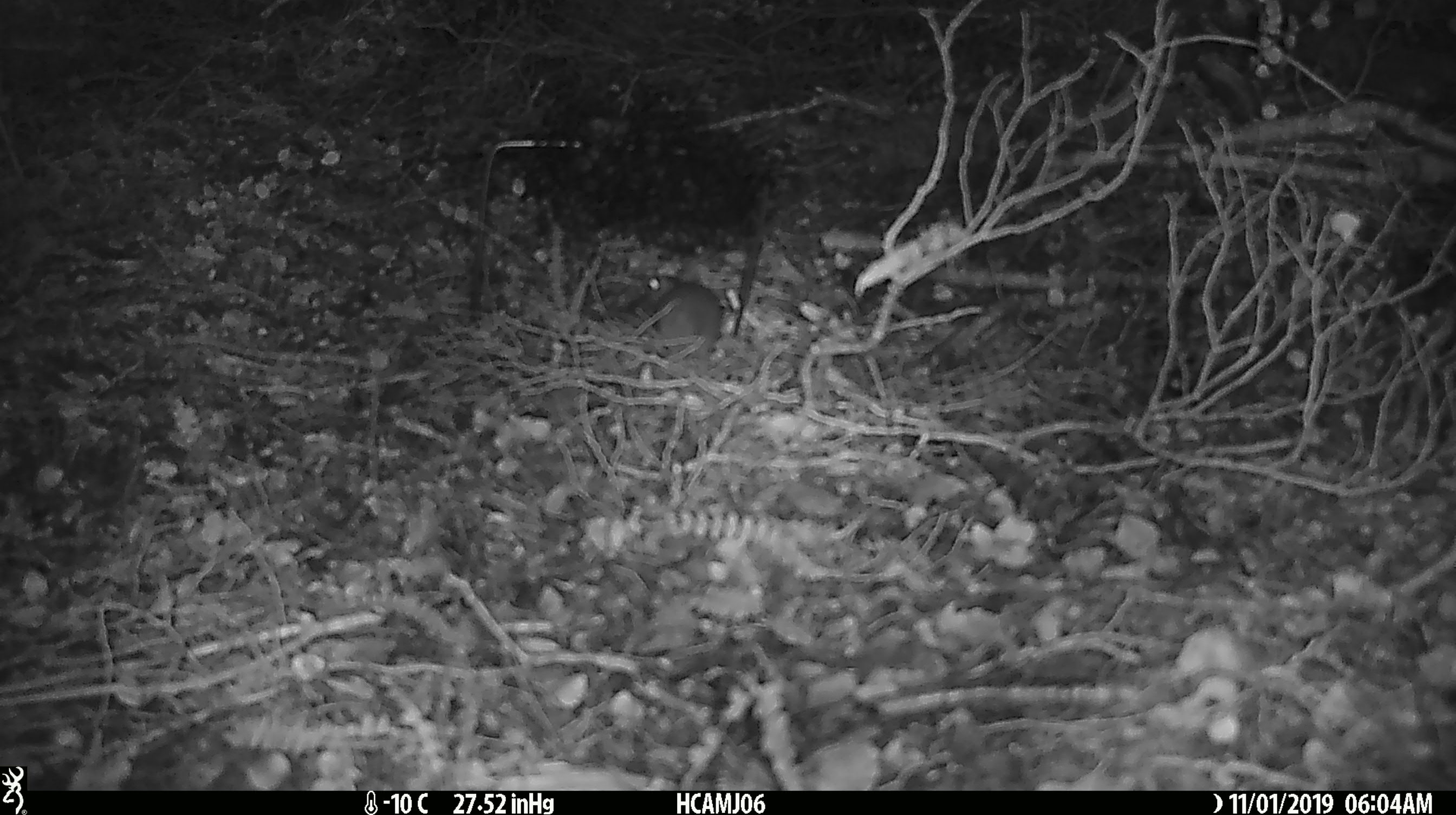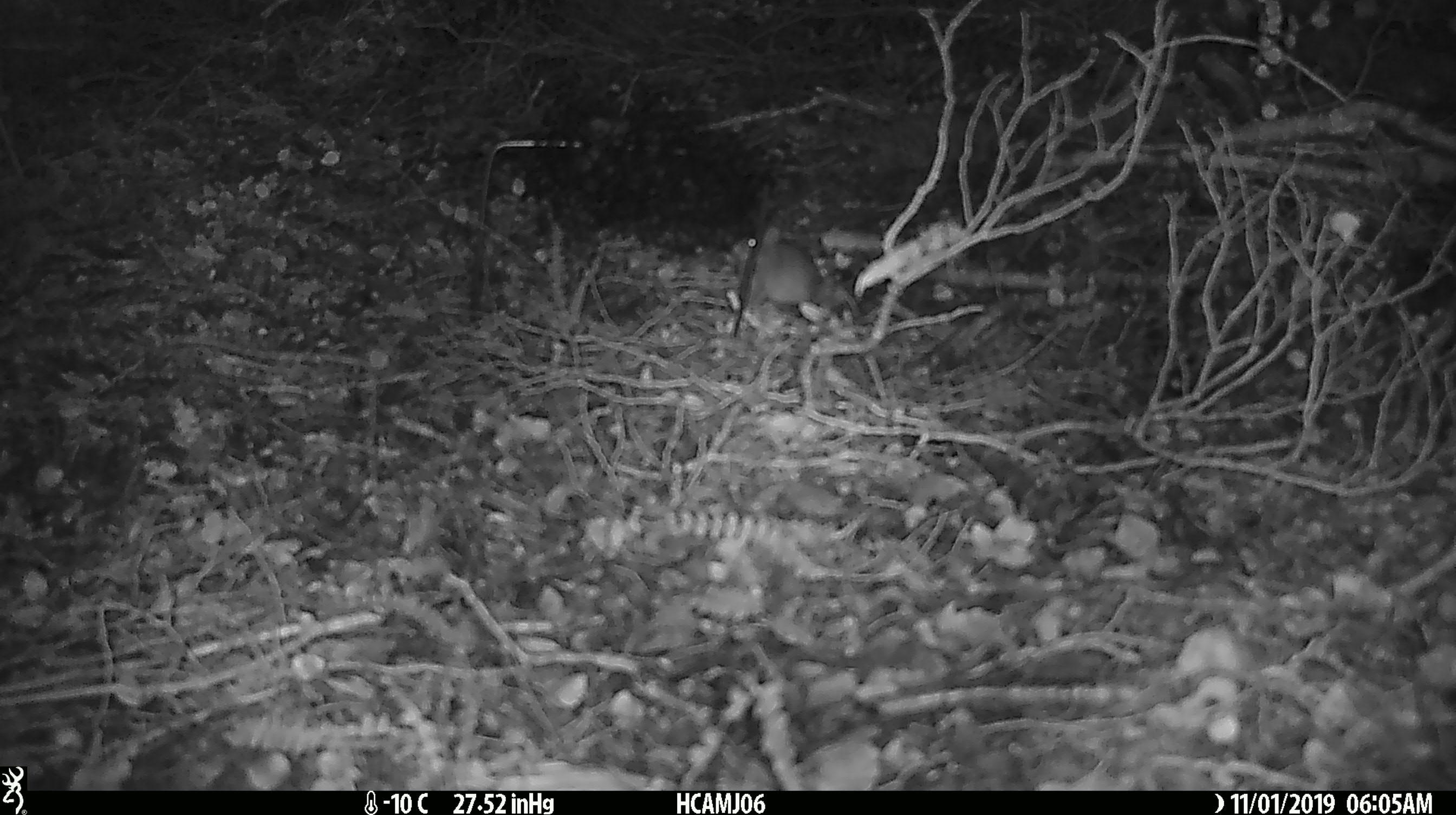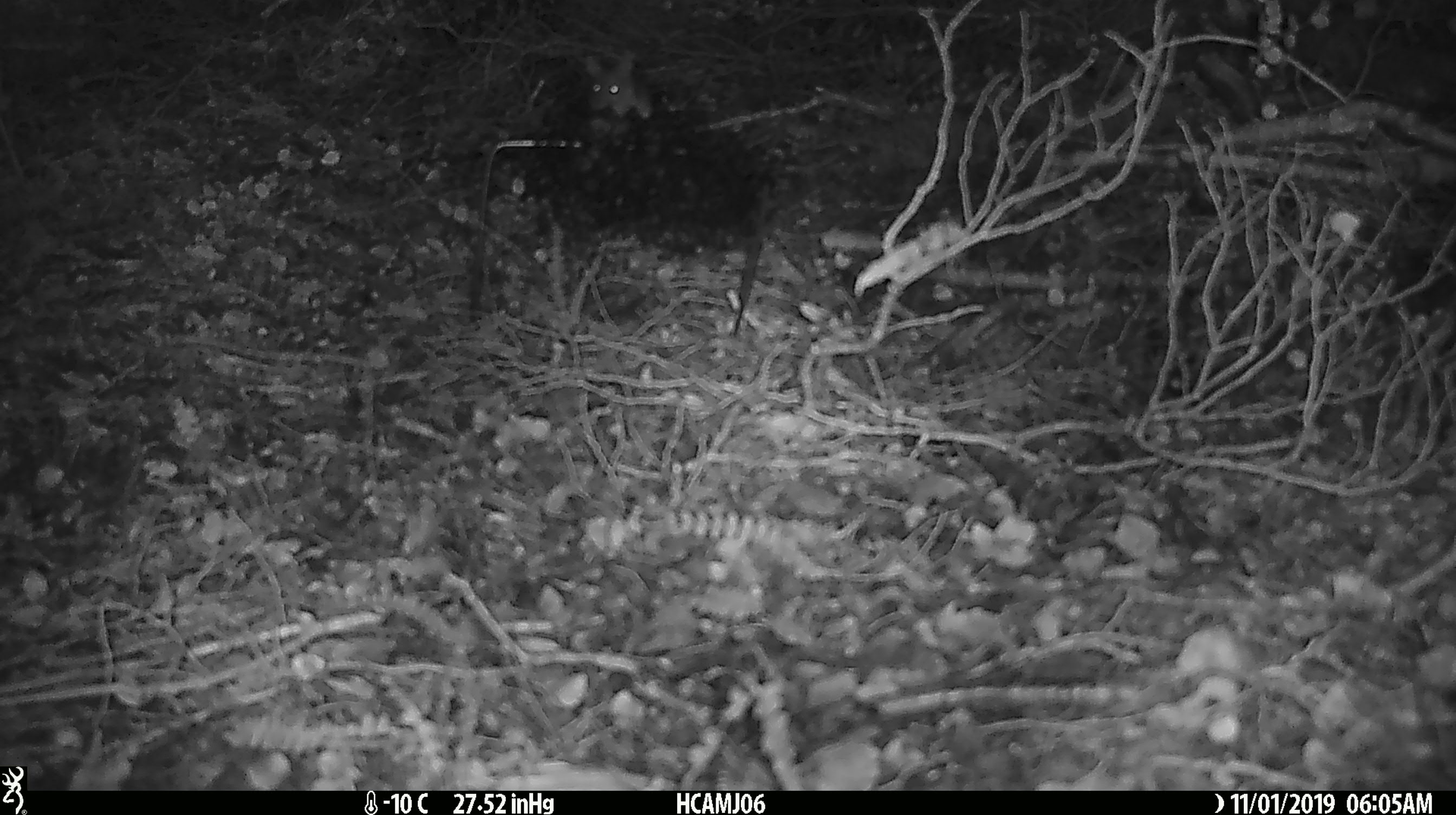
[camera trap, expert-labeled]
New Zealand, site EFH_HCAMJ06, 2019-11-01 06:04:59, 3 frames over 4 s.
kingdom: Animalia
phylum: Chordata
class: Mammalia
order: Rodentia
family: Muridae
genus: Mus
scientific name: Mus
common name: mouse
Mouse (Mus).